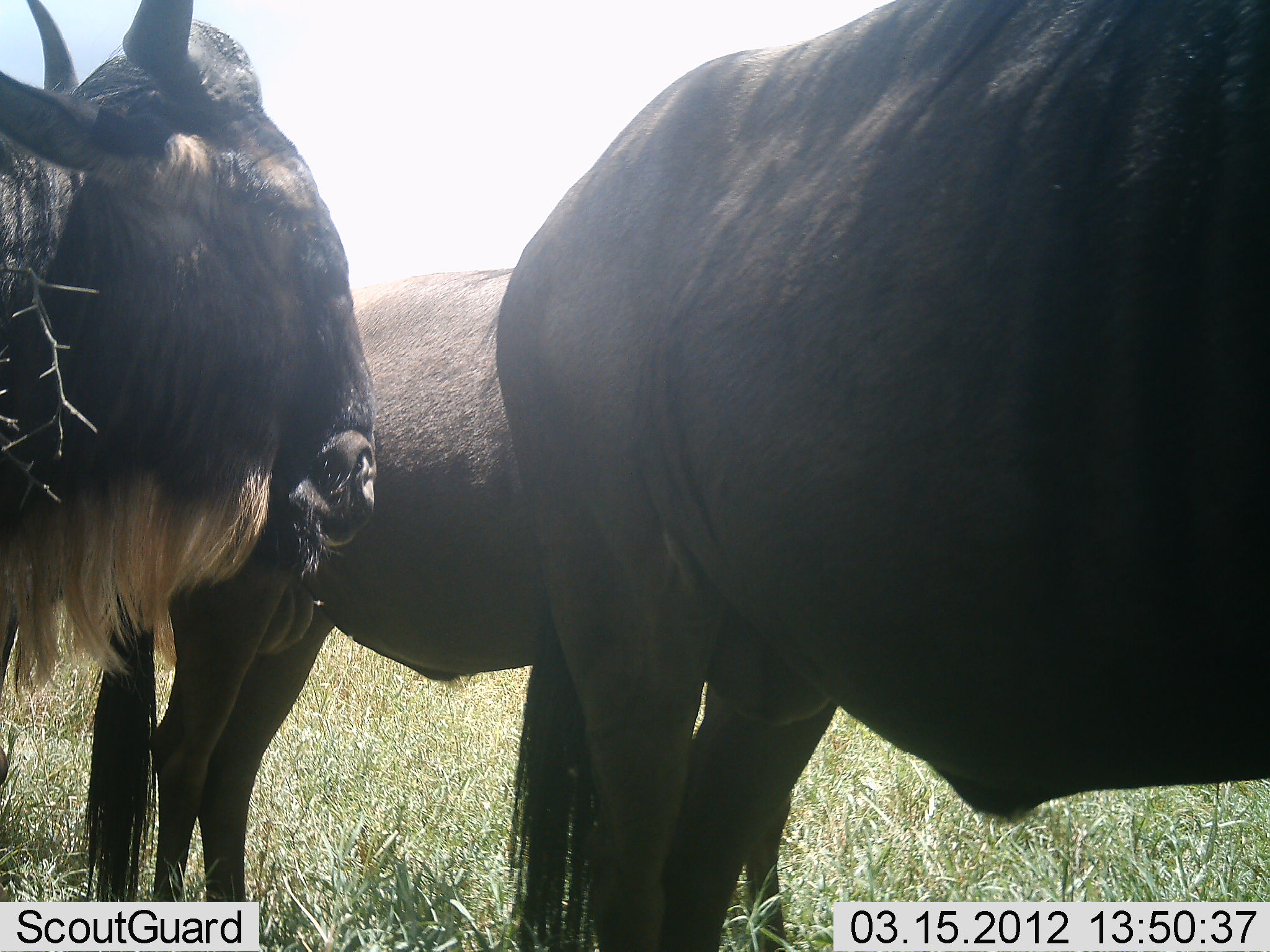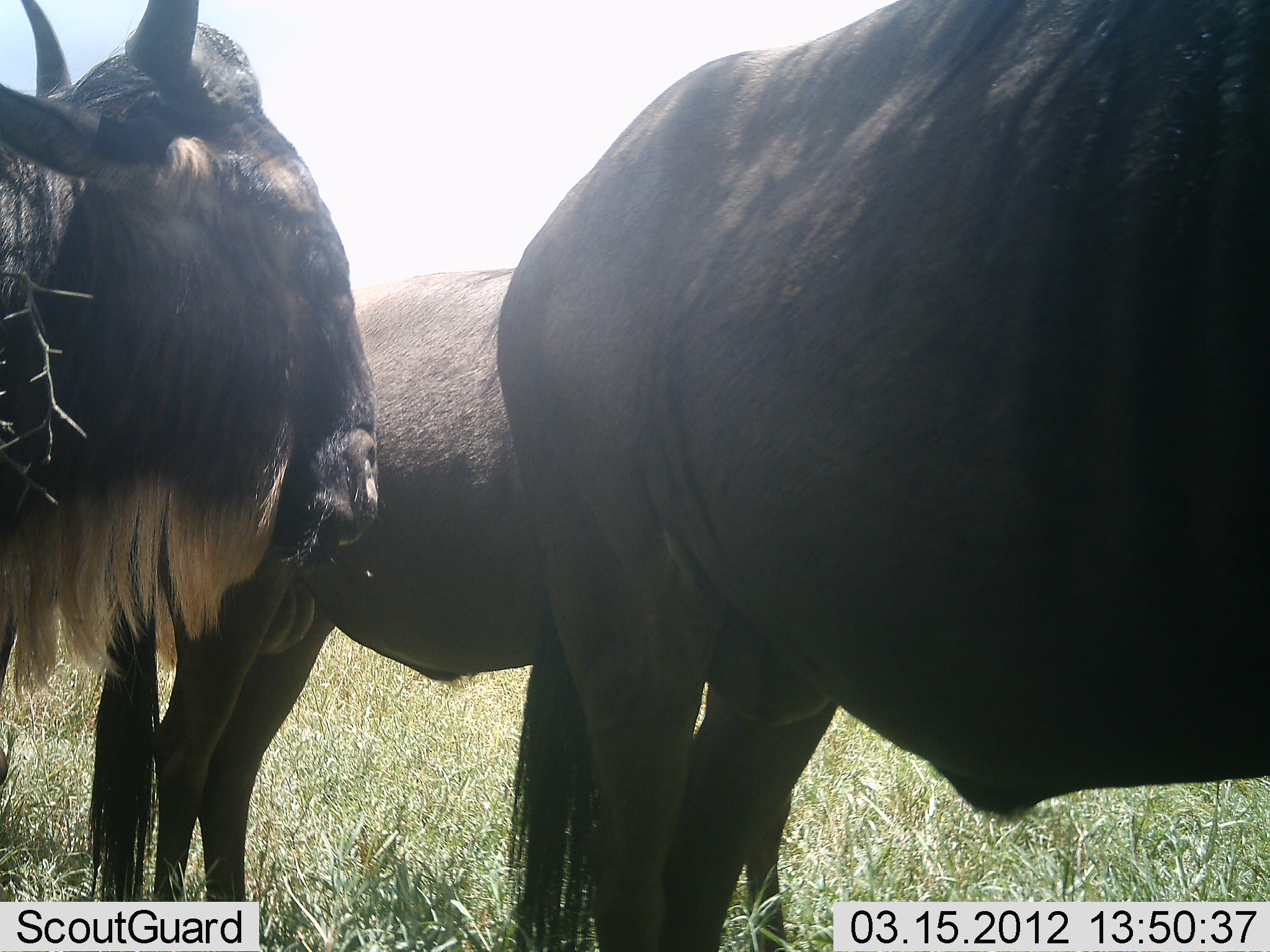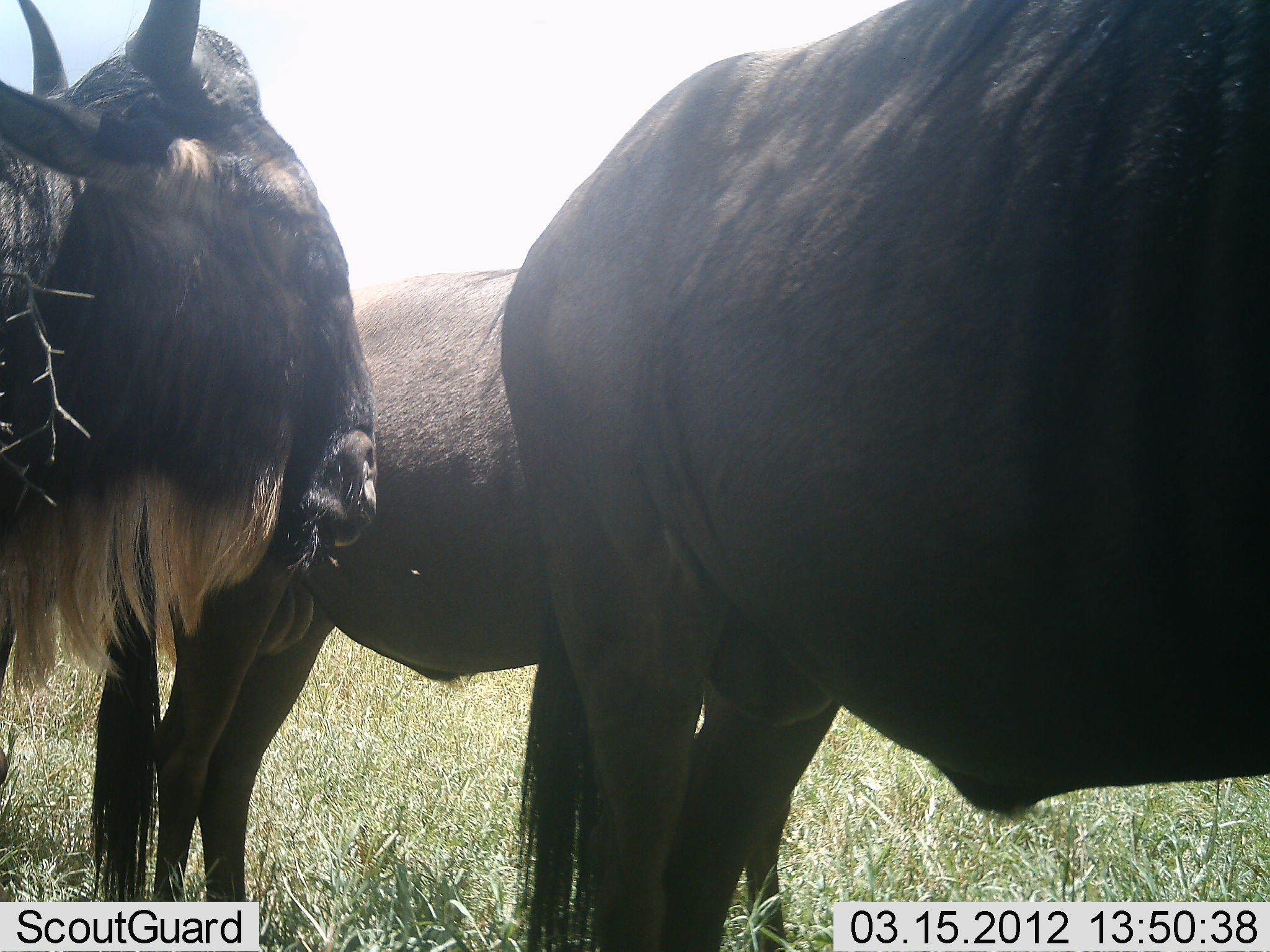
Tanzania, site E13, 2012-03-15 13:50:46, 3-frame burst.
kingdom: Animalia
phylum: Chordata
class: Mammalia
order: Artiodactyla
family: Bovidae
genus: Connochaetes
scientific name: Connochaetes taurinus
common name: blue wildebeest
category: wildebeest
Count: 3.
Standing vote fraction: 83%.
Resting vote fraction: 0%.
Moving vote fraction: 0%.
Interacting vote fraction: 0%.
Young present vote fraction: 8%.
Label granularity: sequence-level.